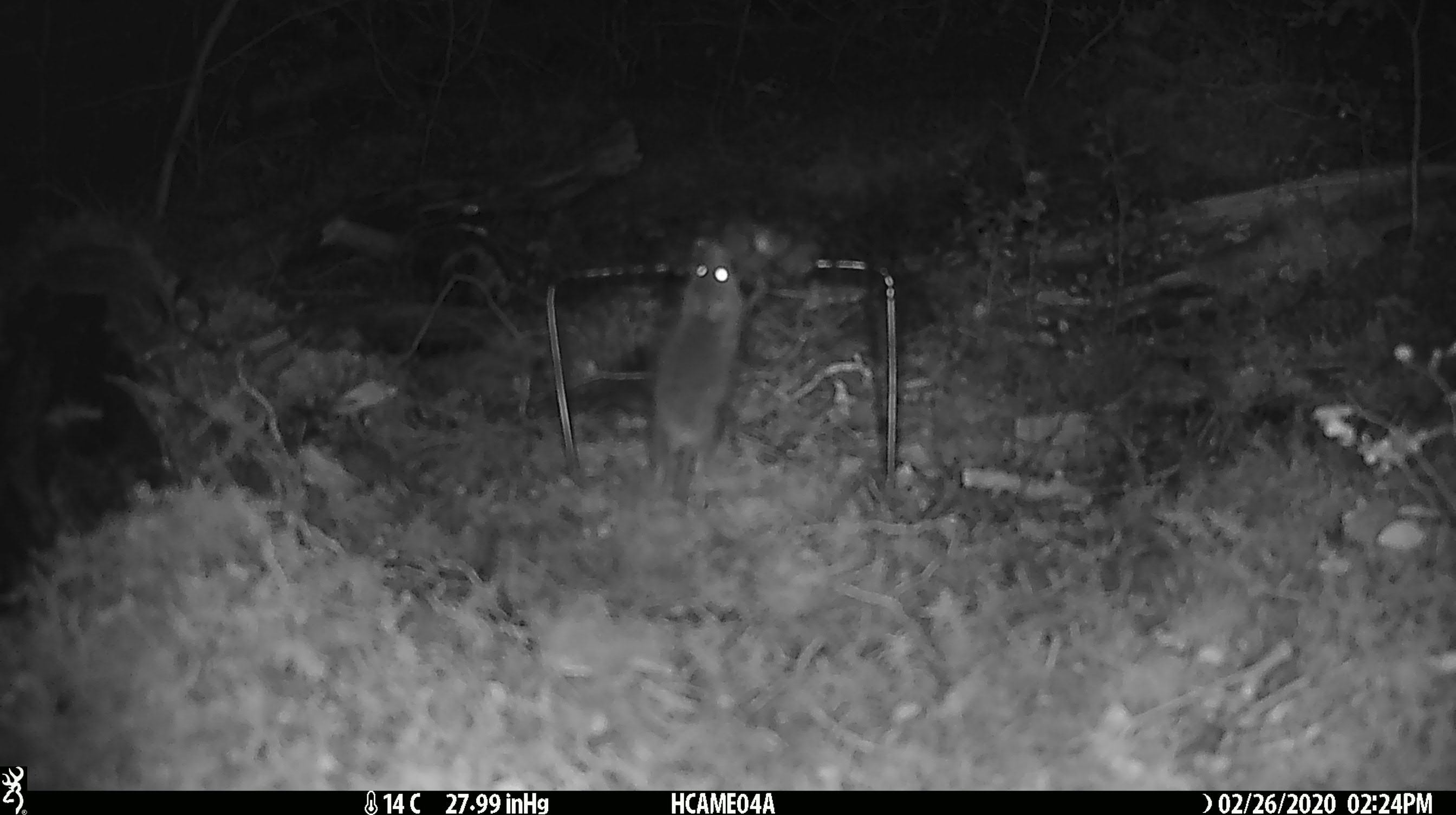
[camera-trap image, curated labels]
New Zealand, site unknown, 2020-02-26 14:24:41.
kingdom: Animalia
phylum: Chordata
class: Mammalia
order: Rodentia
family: Muridae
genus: Mus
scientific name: Mus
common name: mouse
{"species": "mouse (Mus)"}